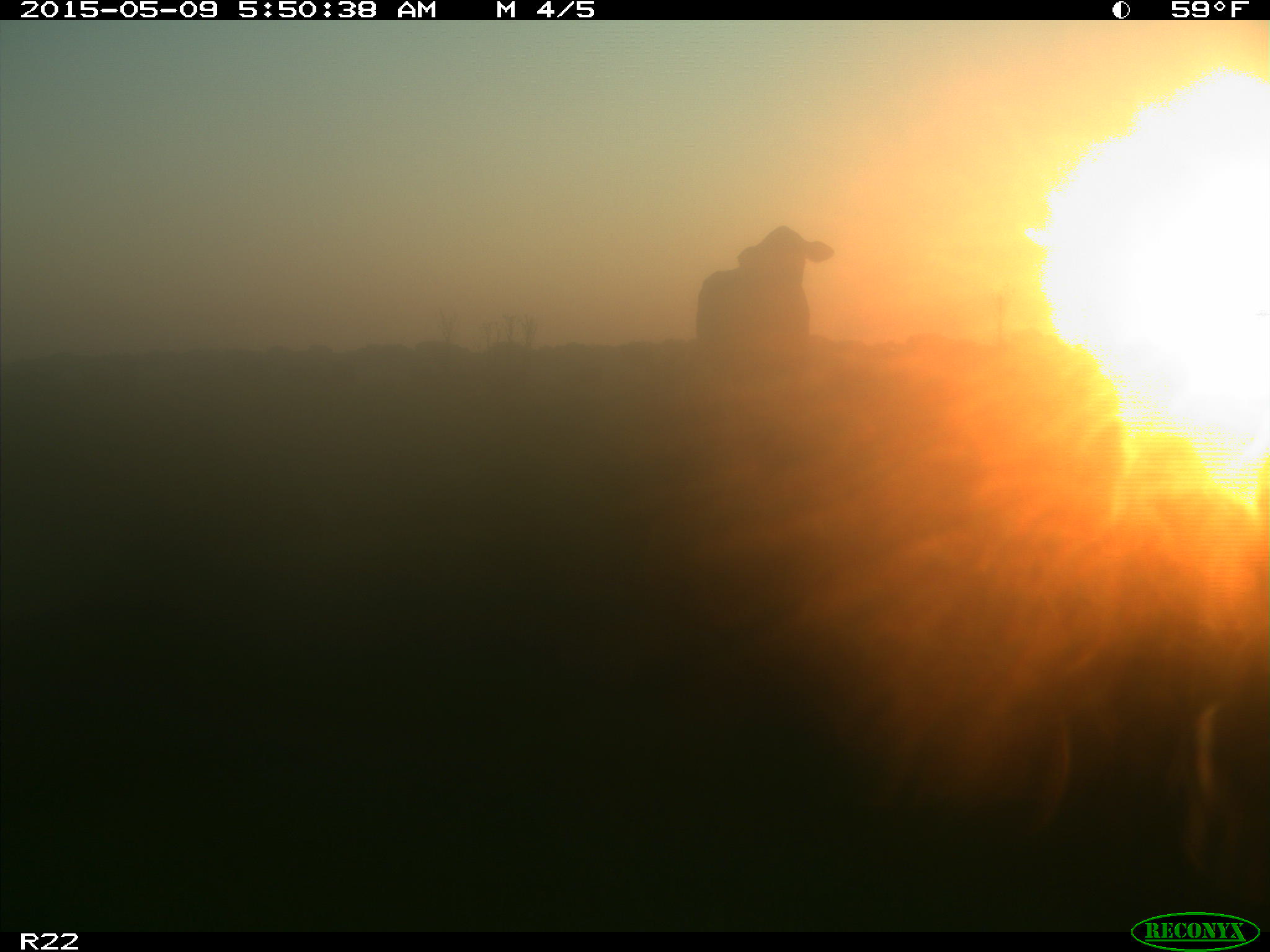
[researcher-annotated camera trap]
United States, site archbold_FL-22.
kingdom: Animalia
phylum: Chordata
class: Mammalia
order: Artiodactyla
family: Bovidae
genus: Bos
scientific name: Bos taurus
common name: domestic cow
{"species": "Bos taurus (domestic cow)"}